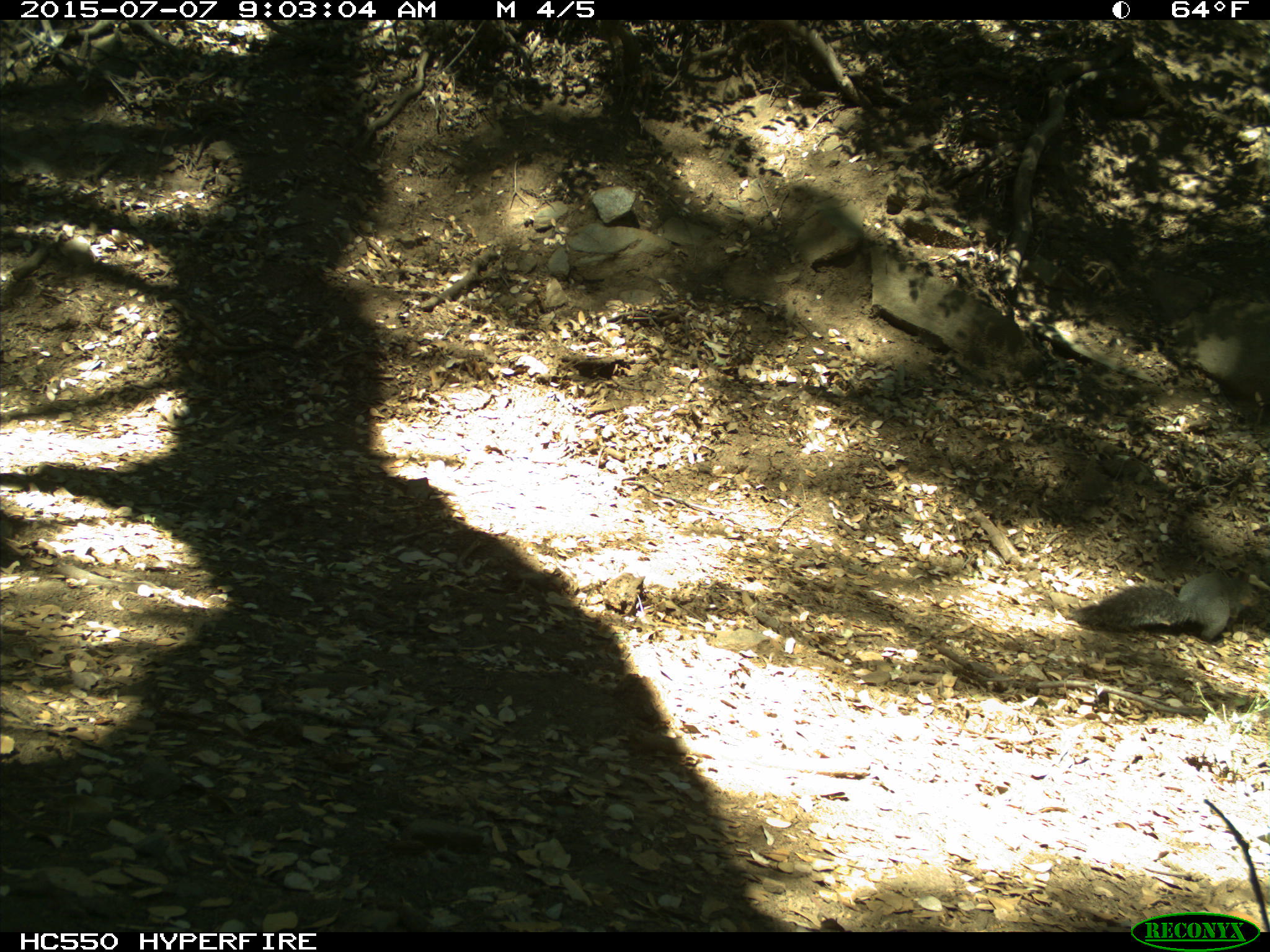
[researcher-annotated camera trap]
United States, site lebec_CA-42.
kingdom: Animalia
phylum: Chordata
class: Mammalia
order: Rodentia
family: Sciuridae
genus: Sciurus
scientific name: Sciurus carolinensis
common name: eastern gray squirrel